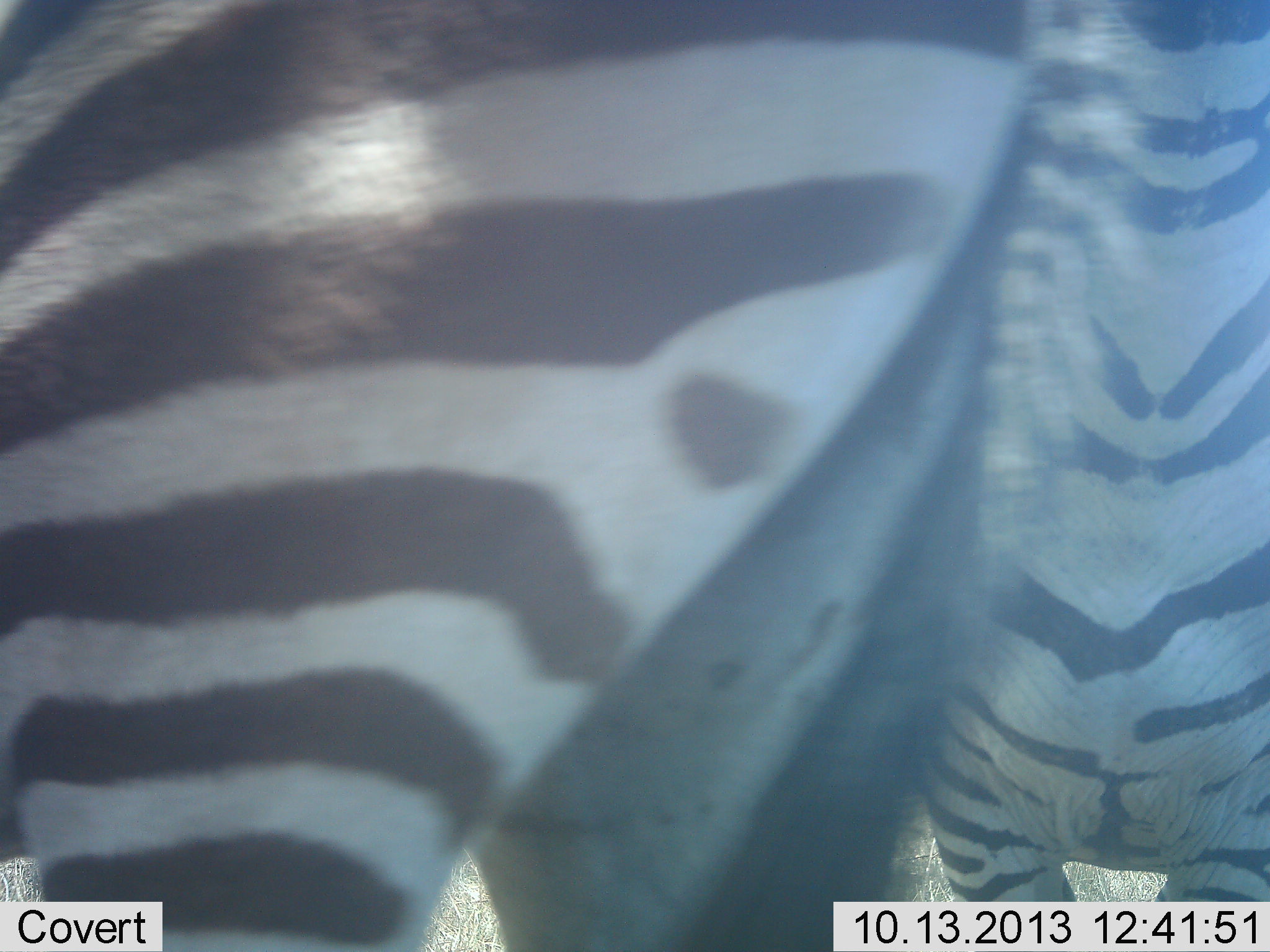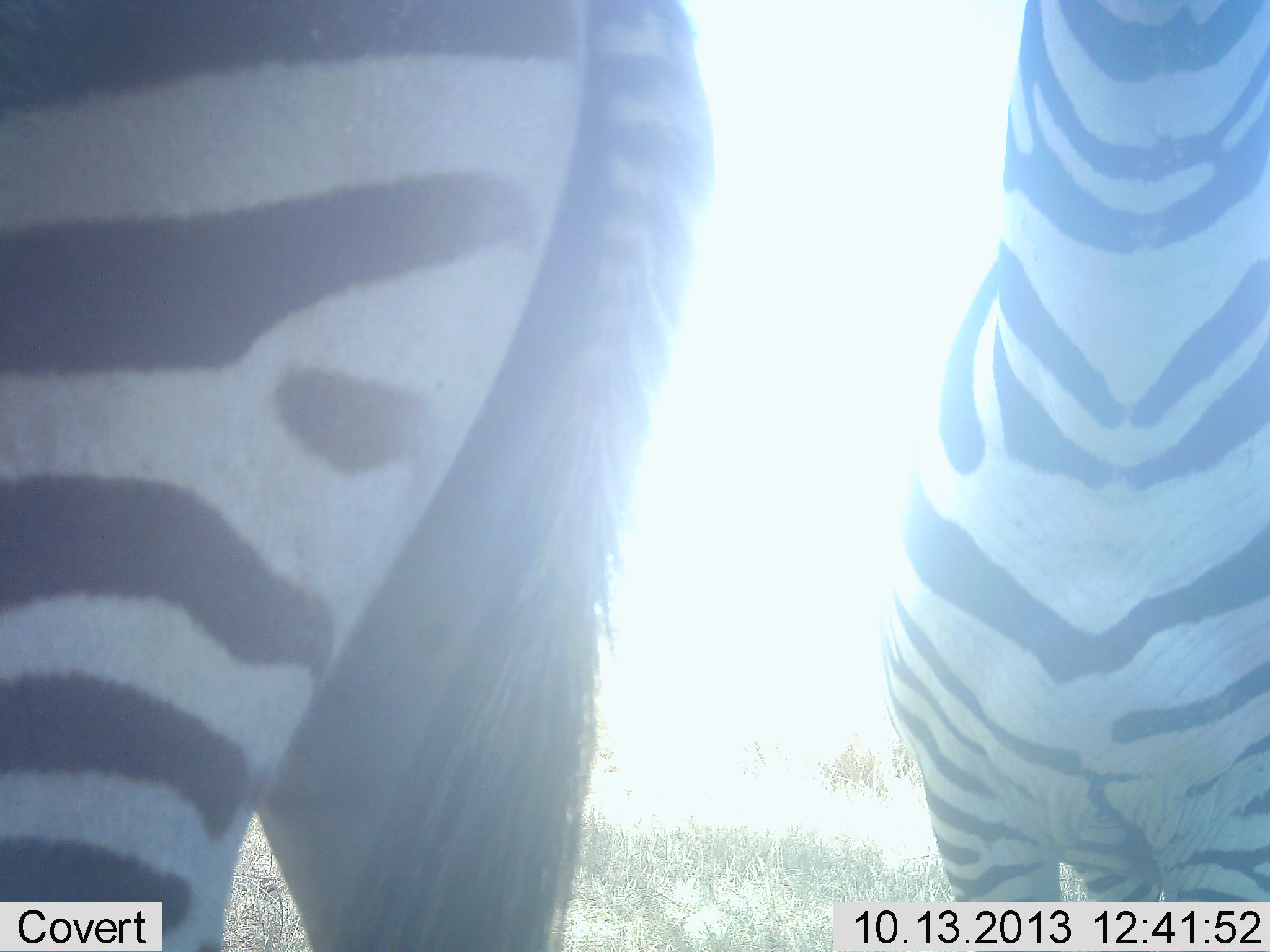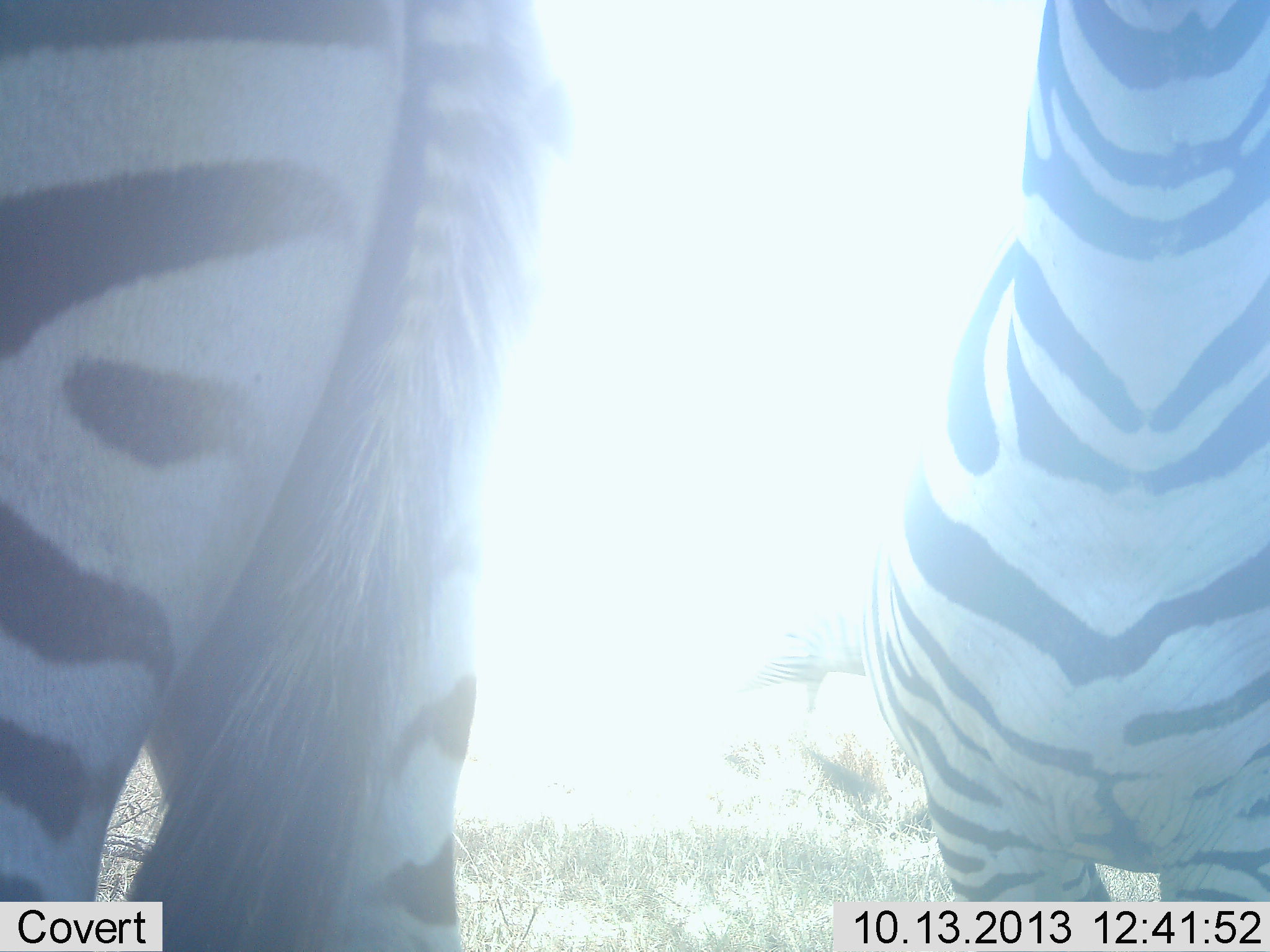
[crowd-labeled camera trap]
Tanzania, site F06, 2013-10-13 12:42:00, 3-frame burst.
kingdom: Animalia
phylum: Chordata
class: Mammalia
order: Perissodactyla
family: Equidae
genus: Equus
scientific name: Equus quagga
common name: plains zebra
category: zebra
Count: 2.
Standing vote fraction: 90%.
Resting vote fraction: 0%.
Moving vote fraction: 70%.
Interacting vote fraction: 0%.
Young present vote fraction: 0%.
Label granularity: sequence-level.